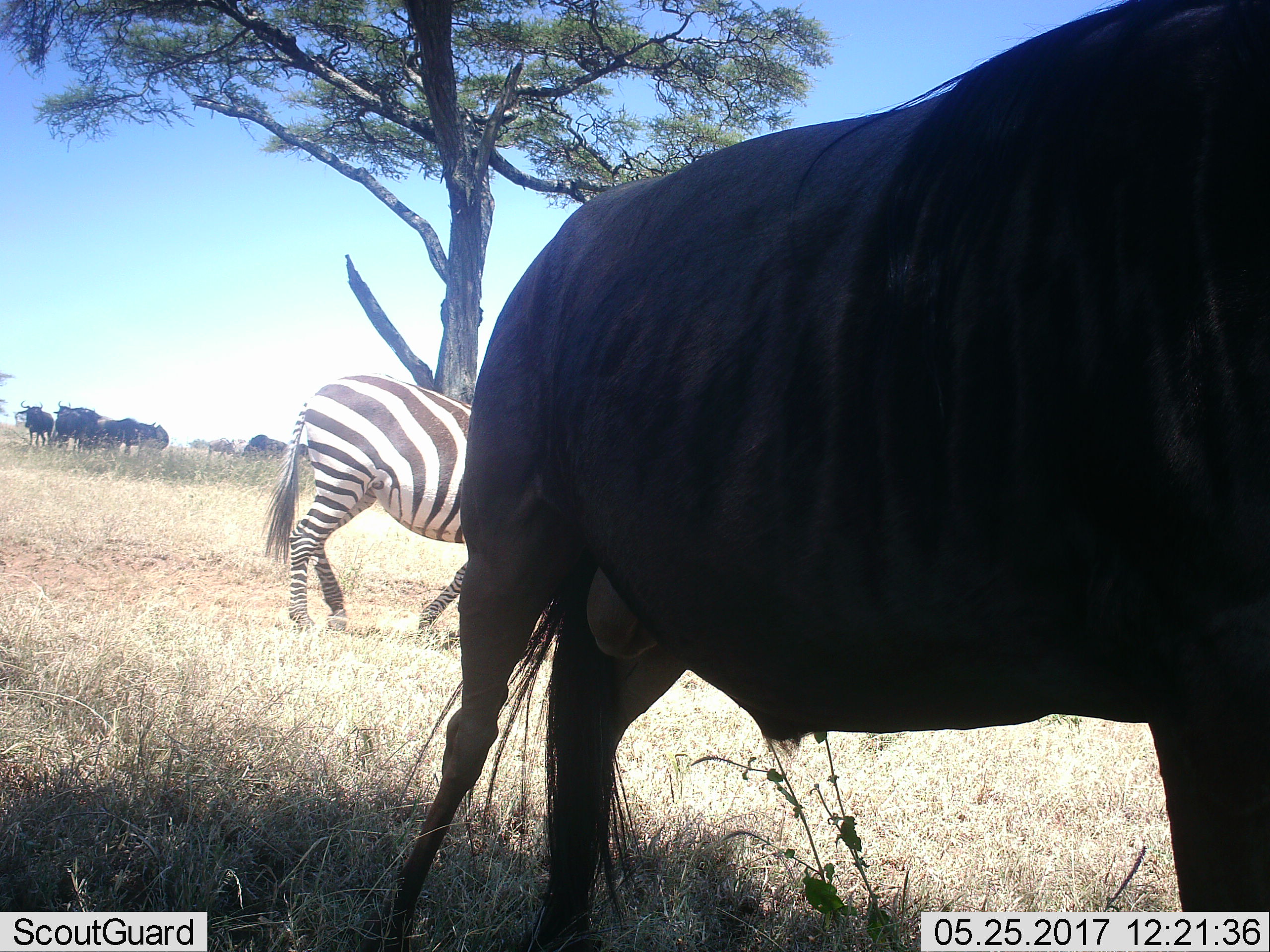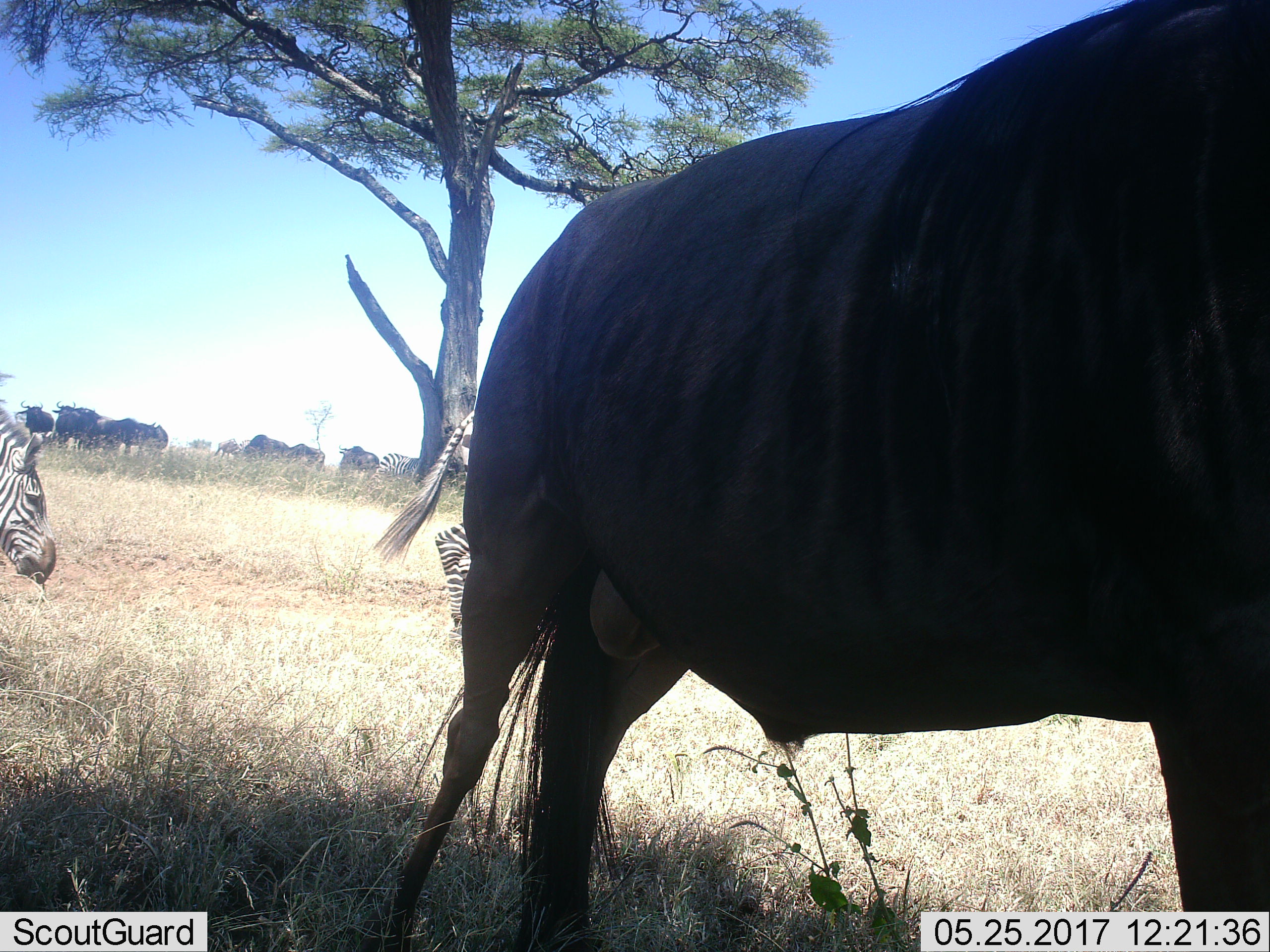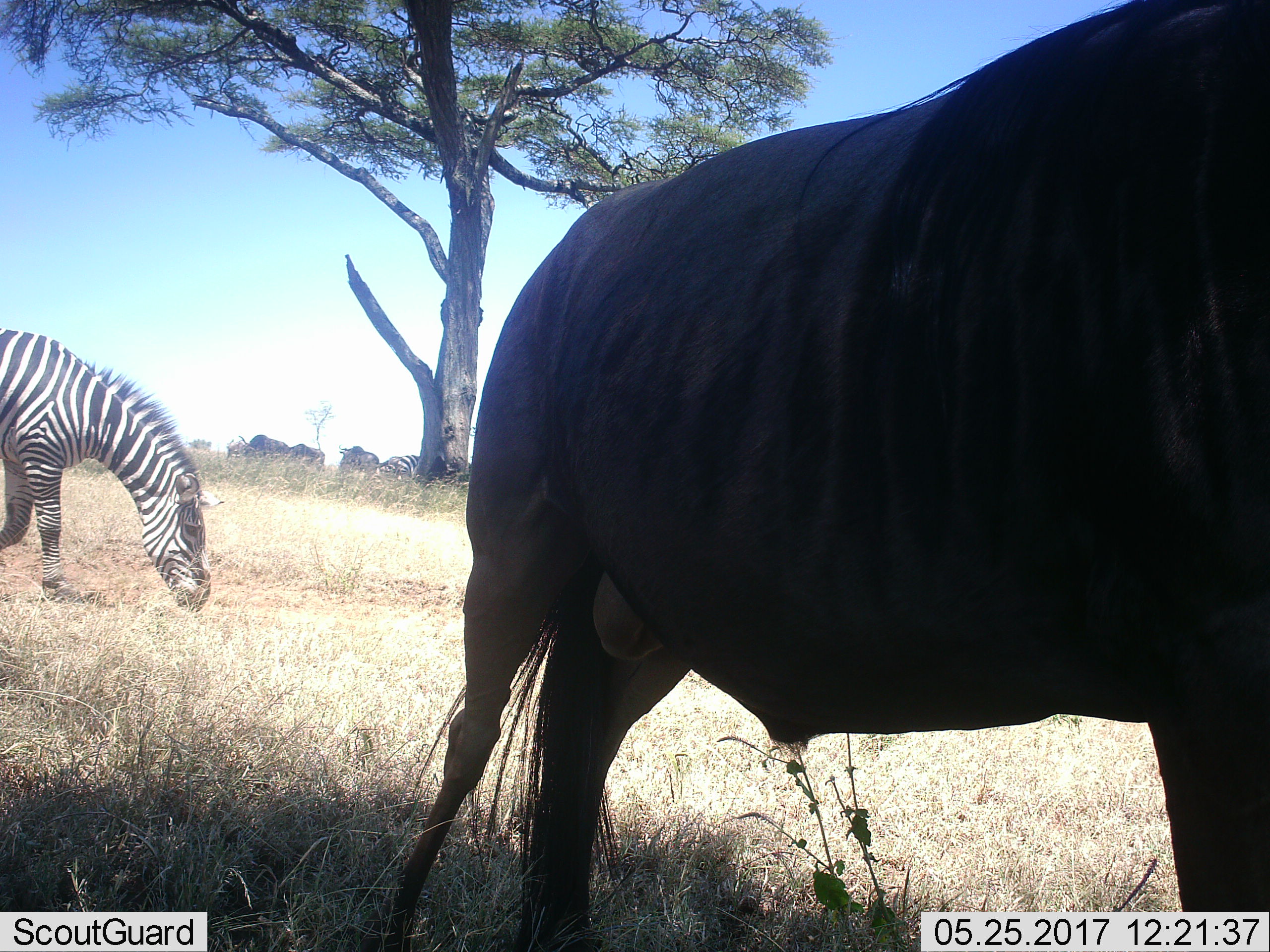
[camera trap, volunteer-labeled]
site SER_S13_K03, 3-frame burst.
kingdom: Animalia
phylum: Chordata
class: Mammalia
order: Artiodactyla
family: Bovidae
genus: Connochaetes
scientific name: Connochaetes taurinus taurinus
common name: blue wildebeest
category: wildebeestblue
Wildebeestblue (blue wildebeest) (Connochaetes taurinus taurinus), count 8. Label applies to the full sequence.